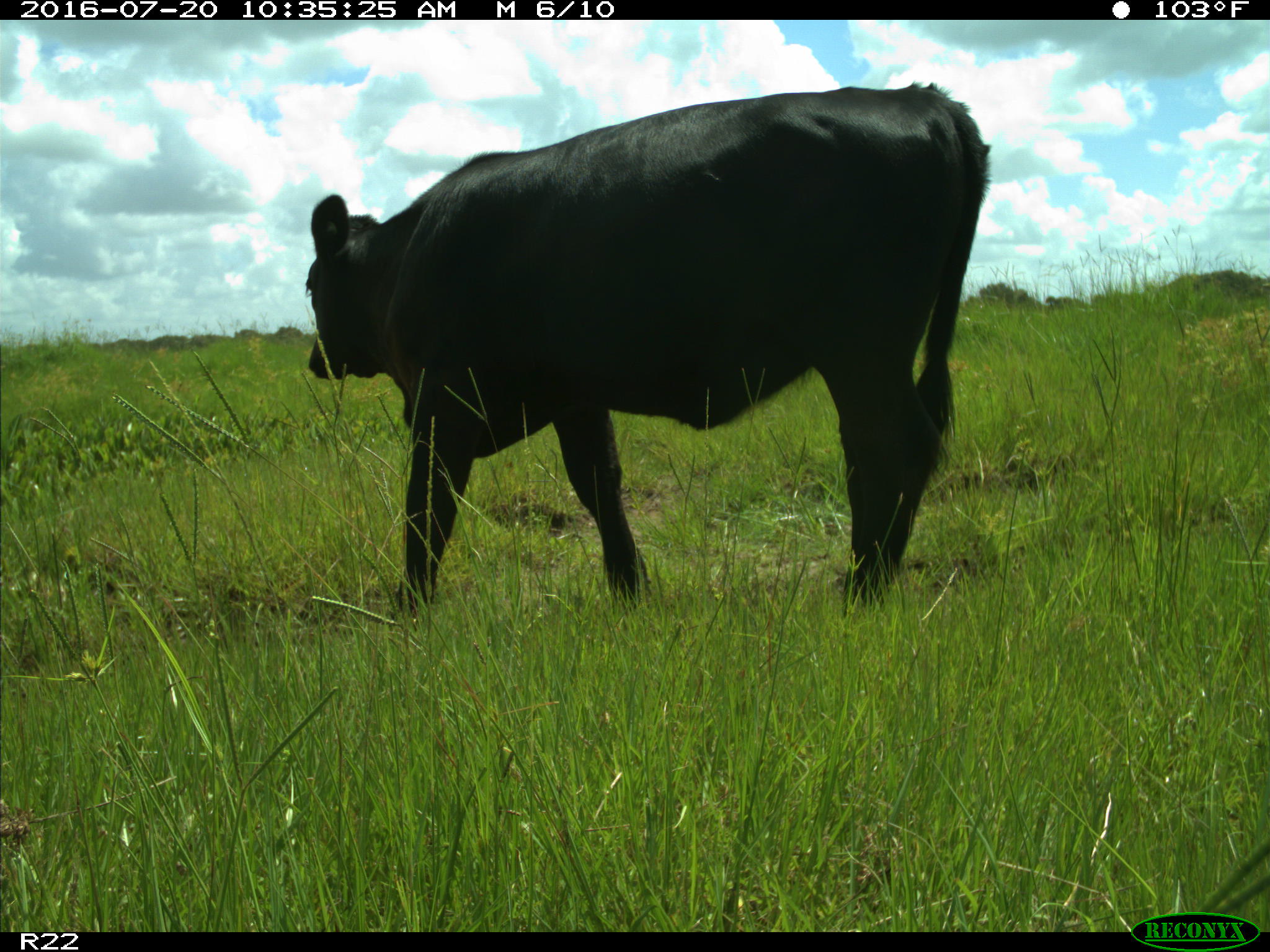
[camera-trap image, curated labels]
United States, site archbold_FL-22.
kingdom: Animalia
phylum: Chordata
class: Mammalia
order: Artiodactyla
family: Bovidae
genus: Bos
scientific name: Bos taurus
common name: domestic cow